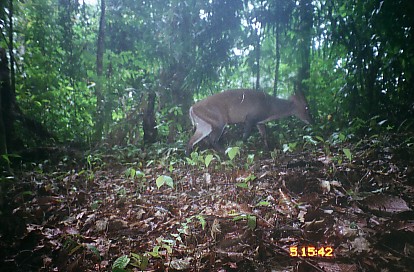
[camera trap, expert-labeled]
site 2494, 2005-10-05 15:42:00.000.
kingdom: Animalia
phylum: Chordata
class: Mammalia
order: Artiodactyla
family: Cervidae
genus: Muntiacus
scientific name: Muntiacus muntjak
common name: southern red muntjac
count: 1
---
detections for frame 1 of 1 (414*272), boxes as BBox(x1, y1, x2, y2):
muntiacus muntjak: BBox(185, 82, 313, 161)